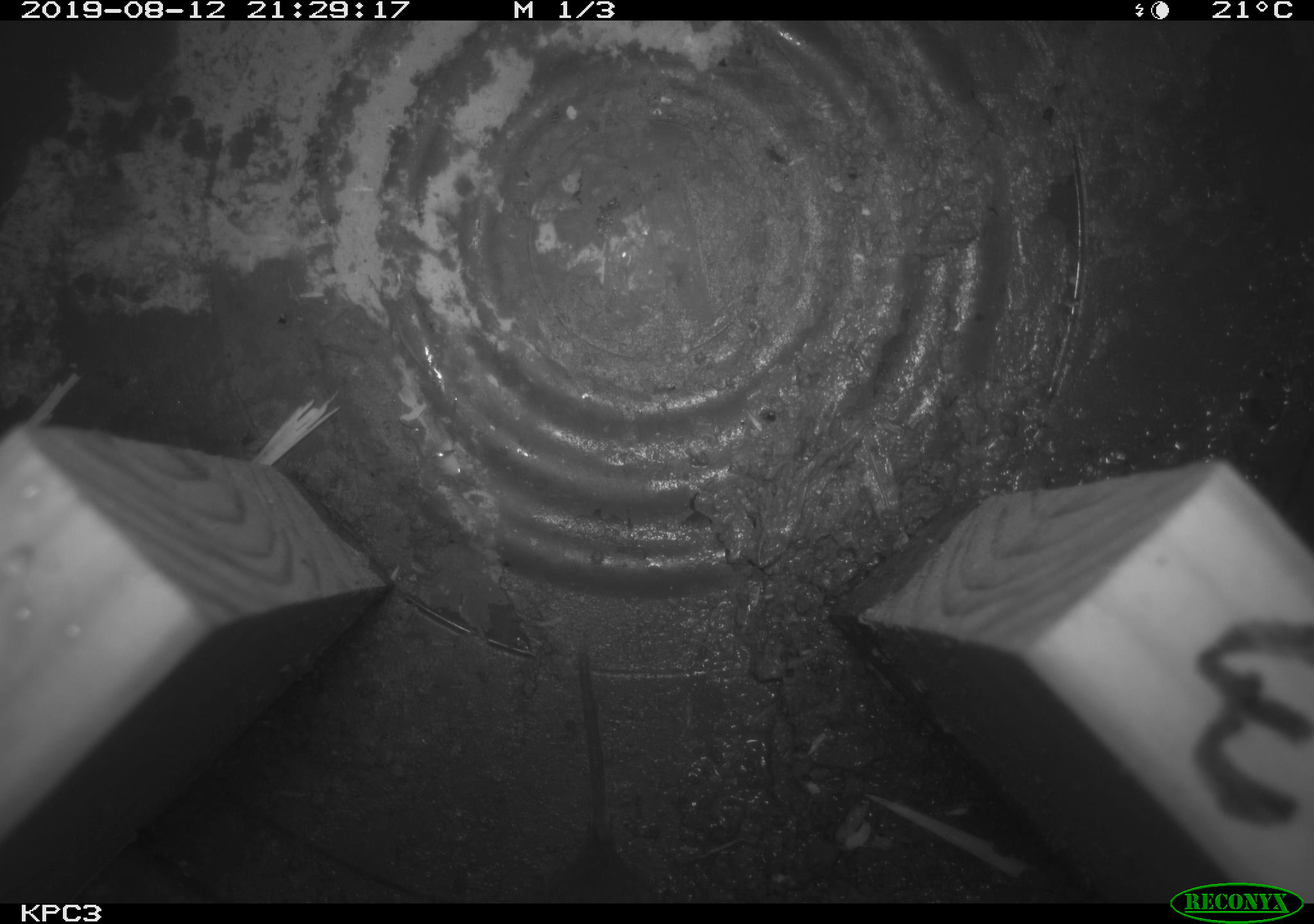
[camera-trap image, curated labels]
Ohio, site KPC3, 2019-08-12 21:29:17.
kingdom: Animalia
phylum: Chordata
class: Mammalia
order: Rodentia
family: Cricetidae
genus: Microtus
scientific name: Microtus pennsylvanicus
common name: meadow vole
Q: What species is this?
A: Meadow vole (Microtus pennsylvanicus).